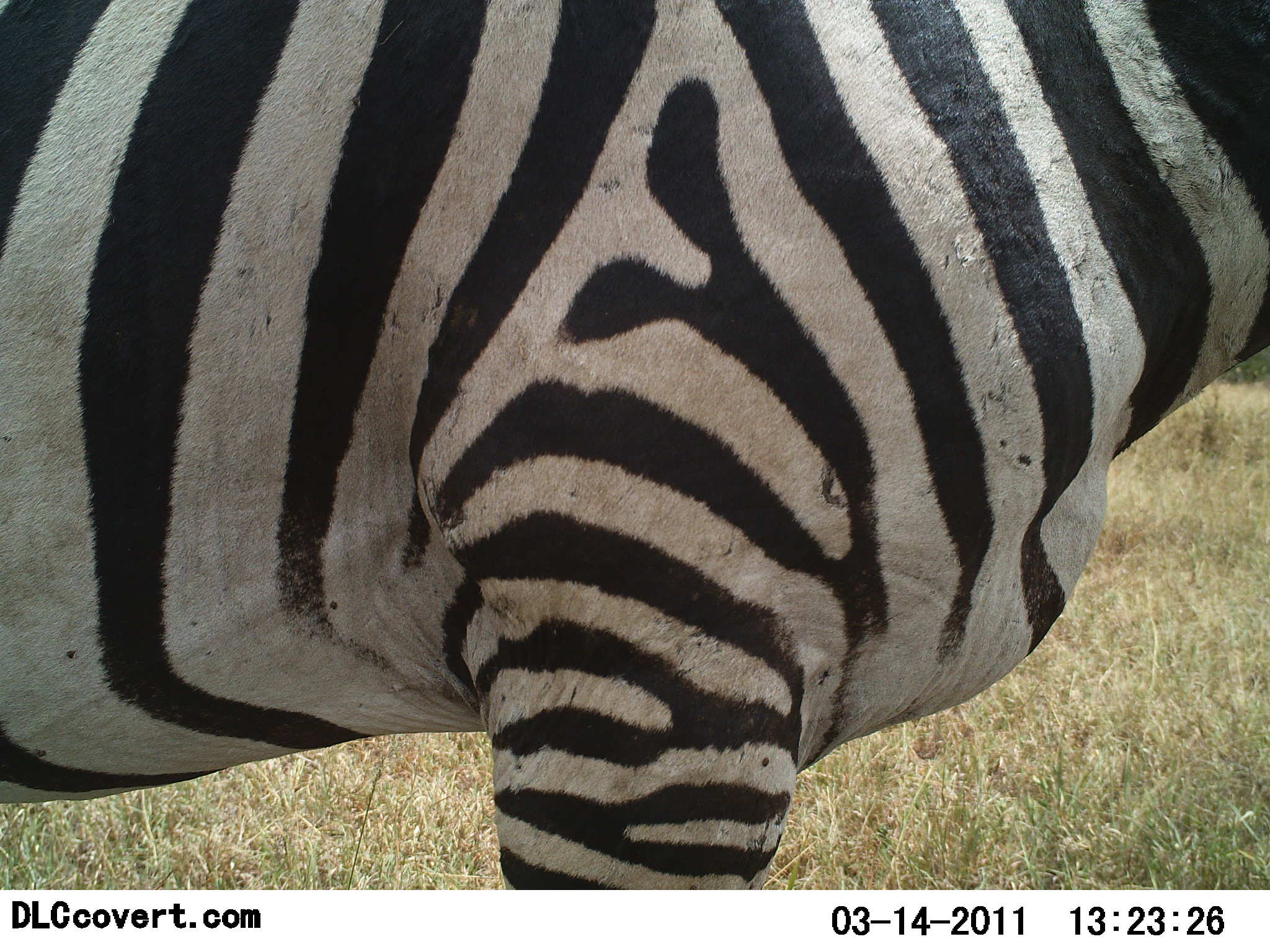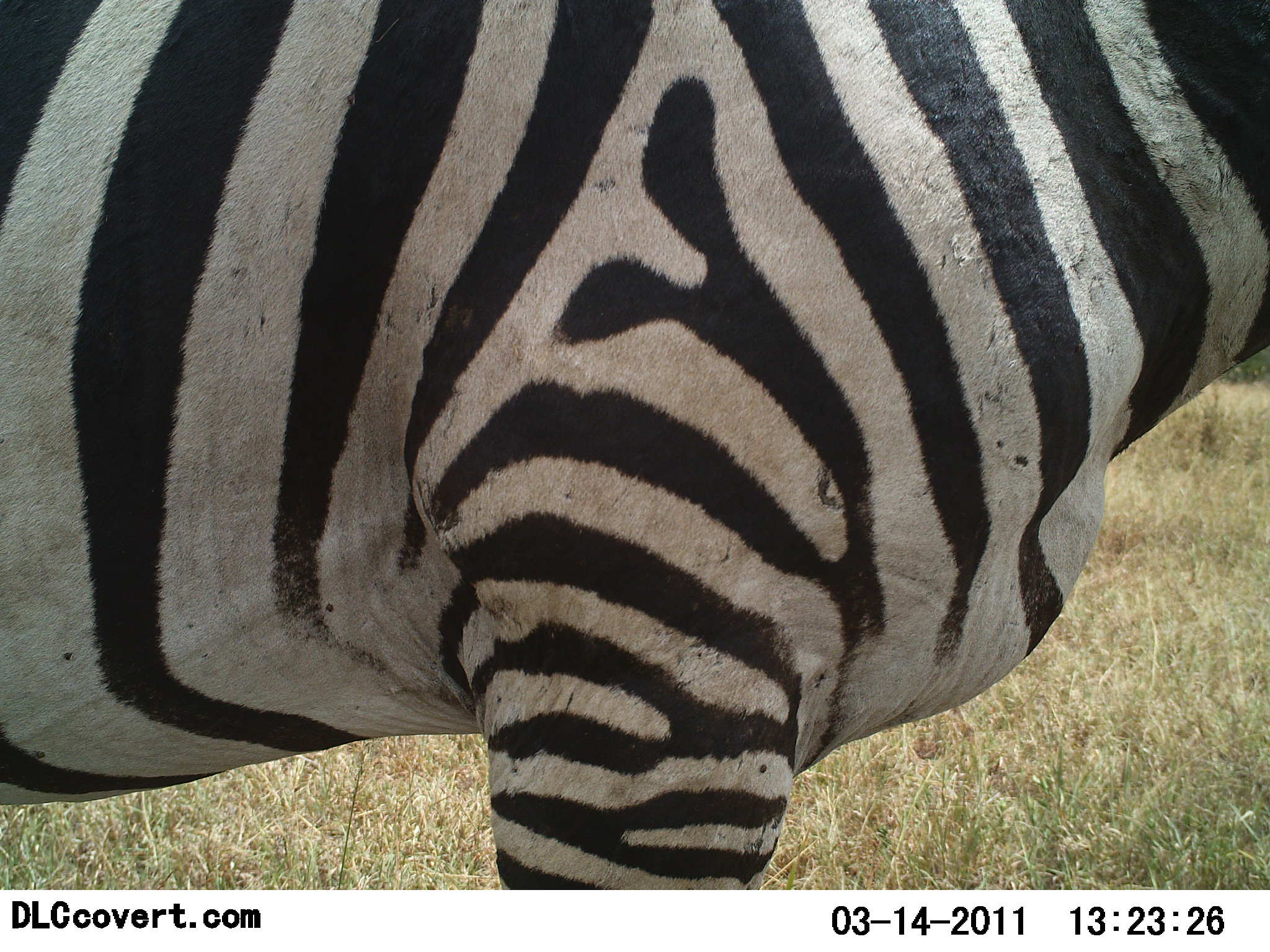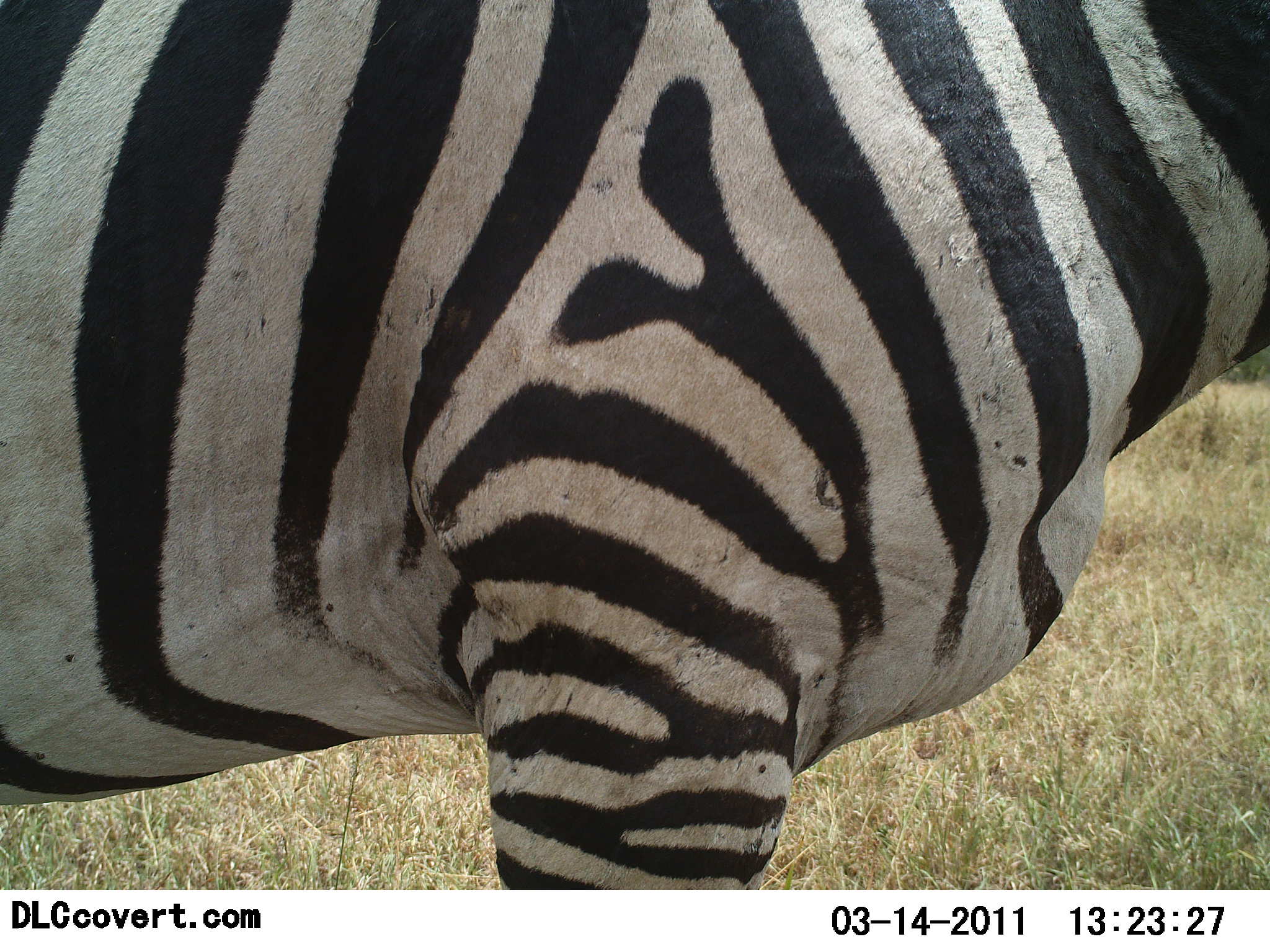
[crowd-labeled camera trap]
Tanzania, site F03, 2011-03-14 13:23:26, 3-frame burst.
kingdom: Animalia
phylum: Chordata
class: Mammalia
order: Perissodactyla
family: Equidae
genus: Equus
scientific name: Equus quagga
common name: plains zebra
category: zebra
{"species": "zebra (plains zebra) (Equus quagga)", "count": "1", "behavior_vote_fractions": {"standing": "93%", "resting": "7%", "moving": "7%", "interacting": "0%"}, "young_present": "0%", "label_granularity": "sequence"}